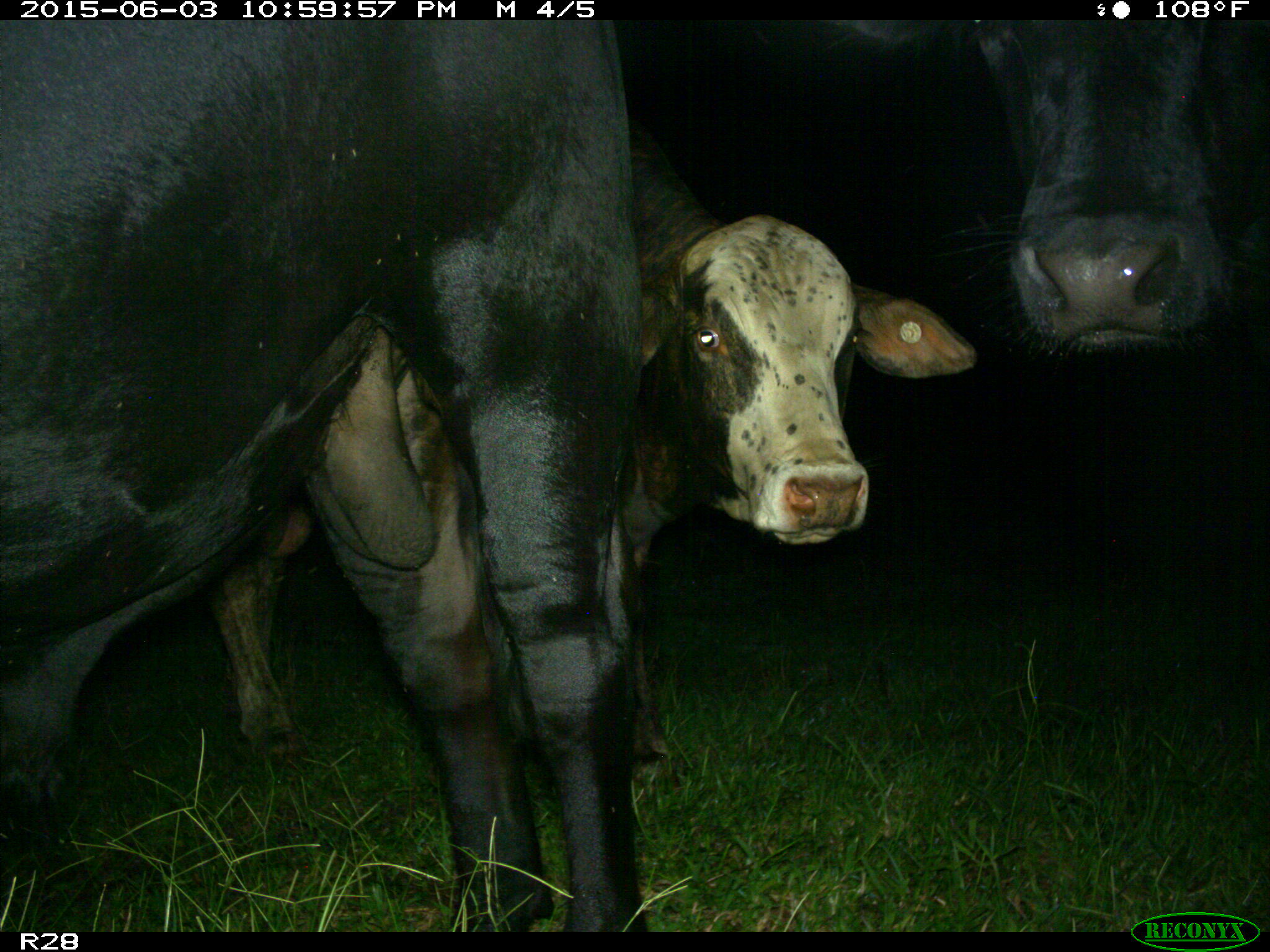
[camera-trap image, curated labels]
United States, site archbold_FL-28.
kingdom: Animalia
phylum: Chordata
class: Mammalia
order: Artiodactyla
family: Bovidae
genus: Bos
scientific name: Bos taurus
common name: domestic cow